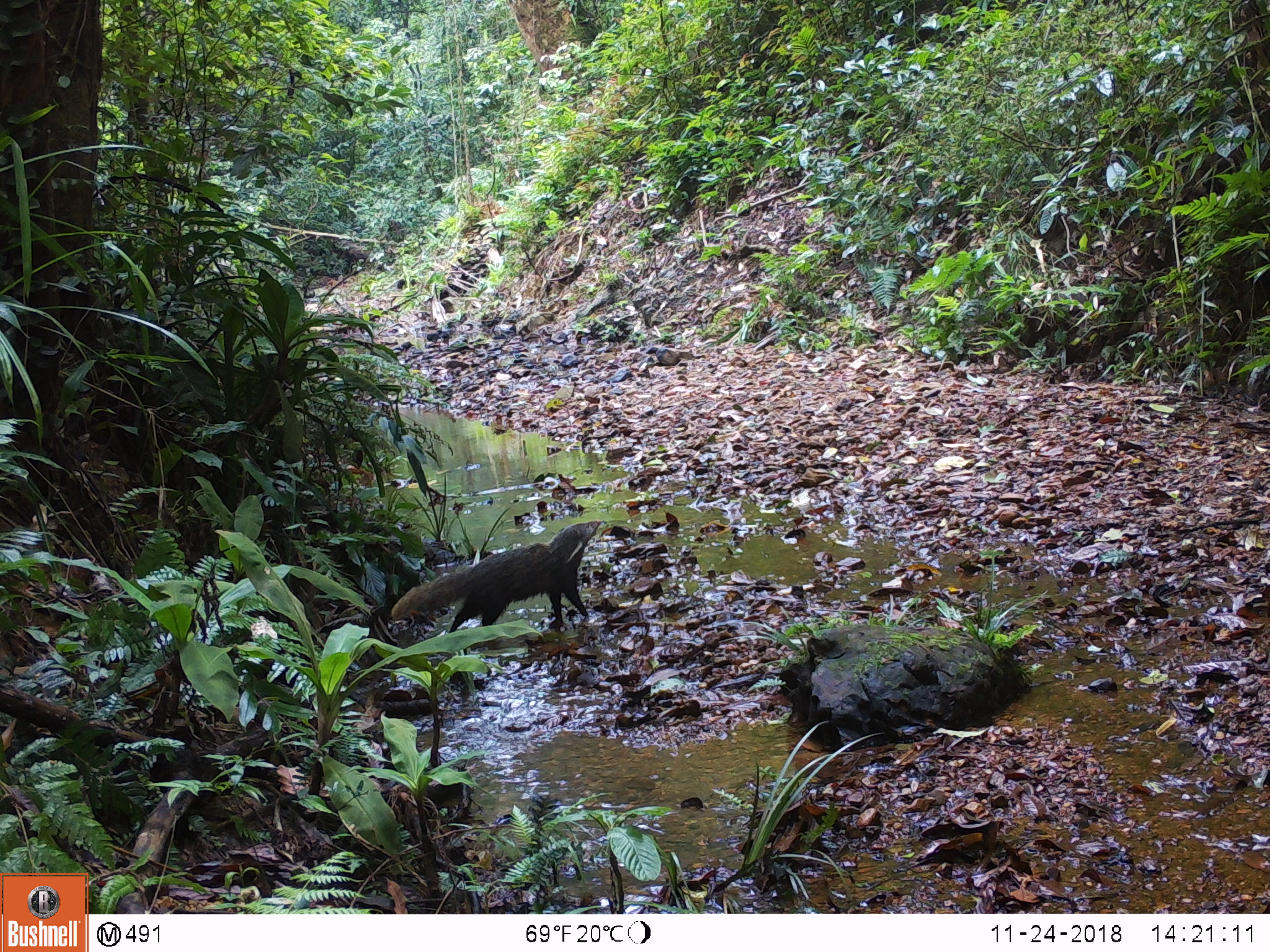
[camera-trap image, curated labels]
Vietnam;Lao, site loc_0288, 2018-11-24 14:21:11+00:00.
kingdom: Animalia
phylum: Chordata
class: Mammalia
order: Carnivora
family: Herpestidae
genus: Urva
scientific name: Urva urva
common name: crab-eating mongoose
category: crab eating mongoose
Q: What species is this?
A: Crab eating mongoose (crab-eating mongoose) (Urva urva).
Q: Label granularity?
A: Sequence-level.